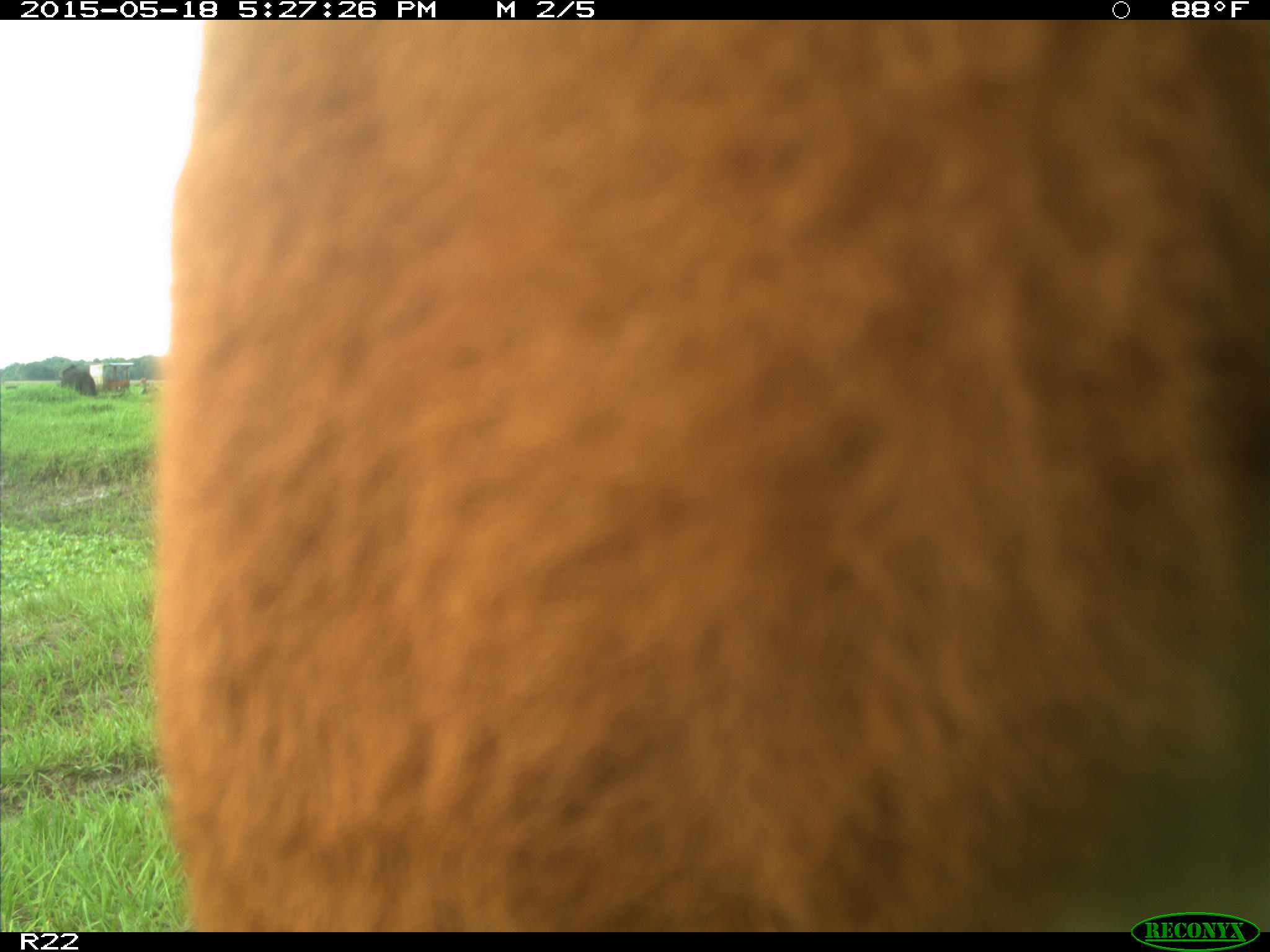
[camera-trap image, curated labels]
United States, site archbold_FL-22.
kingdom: Animalia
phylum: Chordata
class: Mammalia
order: Artiodactyla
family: Bovidae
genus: Bos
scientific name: Bos taurus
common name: domestic cow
Bos taurus (domestic cow).